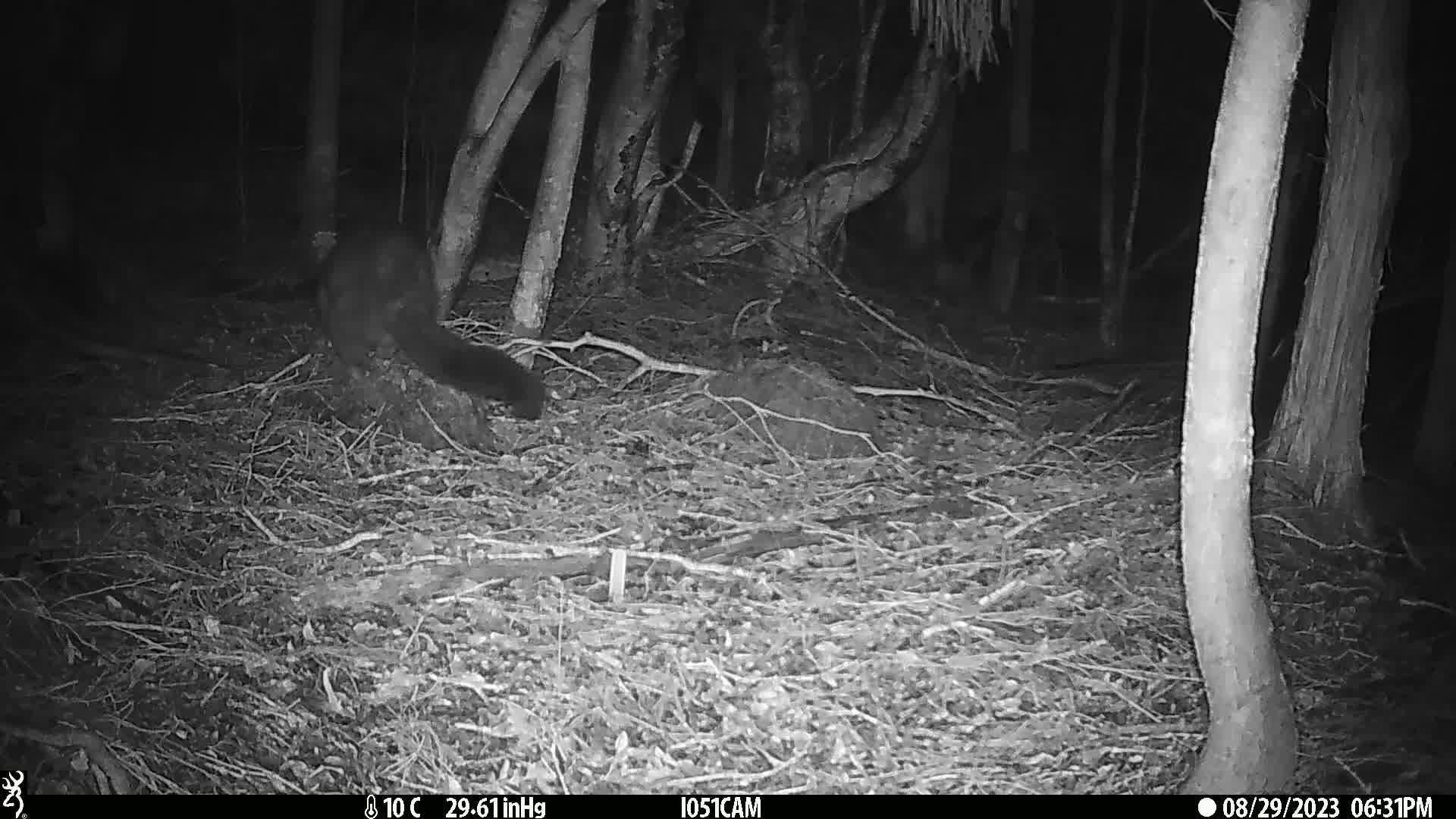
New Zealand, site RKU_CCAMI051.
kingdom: Animalia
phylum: Chordata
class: Mammalia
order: Diprotodontia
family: Phalangeridae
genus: Trichosurus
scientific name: Trichosurus vulpecula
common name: common brushtail possum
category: possum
Possum (common brushtail possum) (Trichosurus vulpecula).